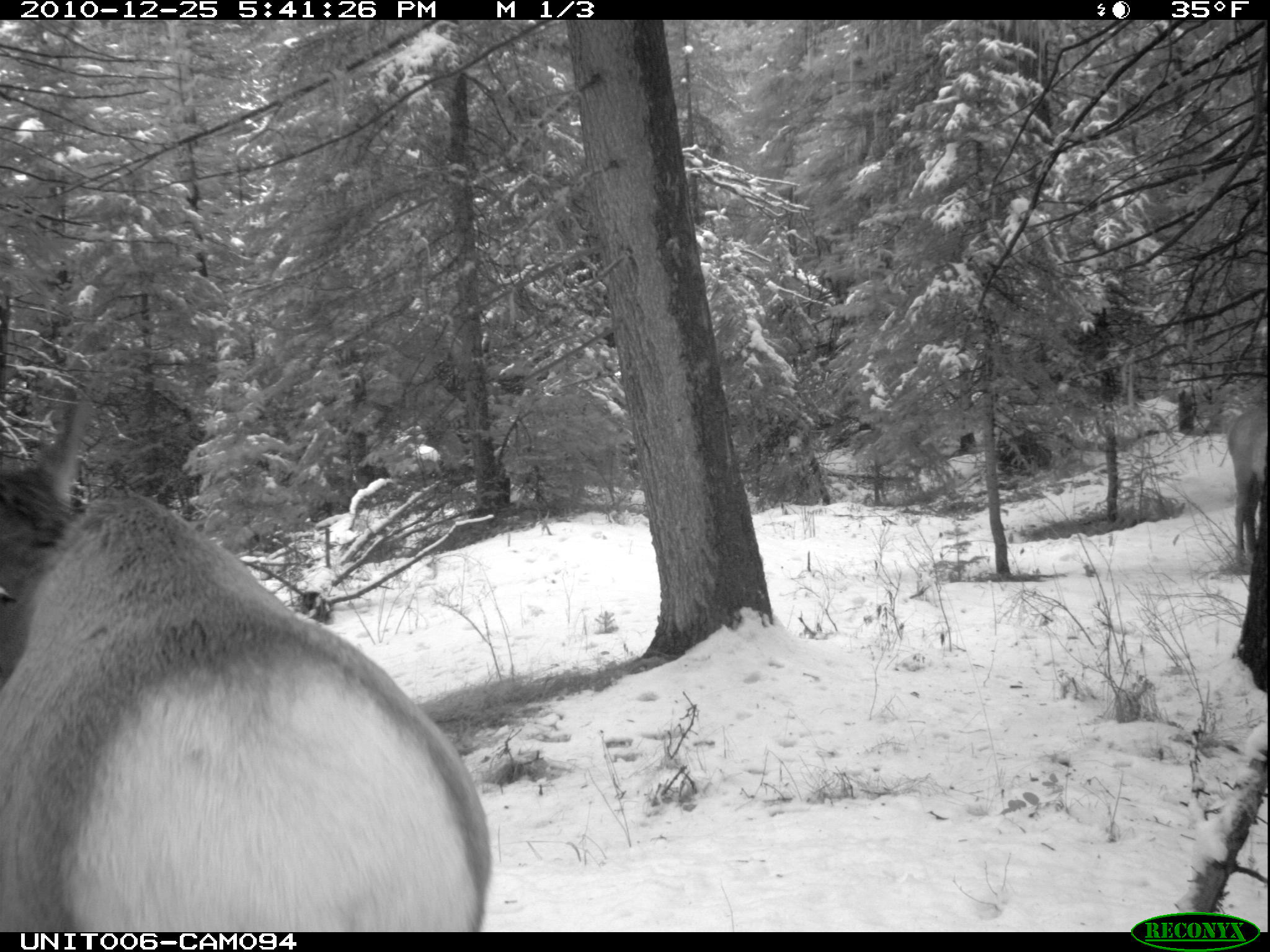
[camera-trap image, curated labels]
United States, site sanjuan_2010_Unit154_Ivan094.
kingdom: Animalia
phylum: Chordata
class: Mammalia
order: Artiodactyla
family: Cervidae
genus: Cervus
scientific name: Cervus elaphus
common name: red deer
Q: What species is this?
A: Cervus elaphus (red deer).